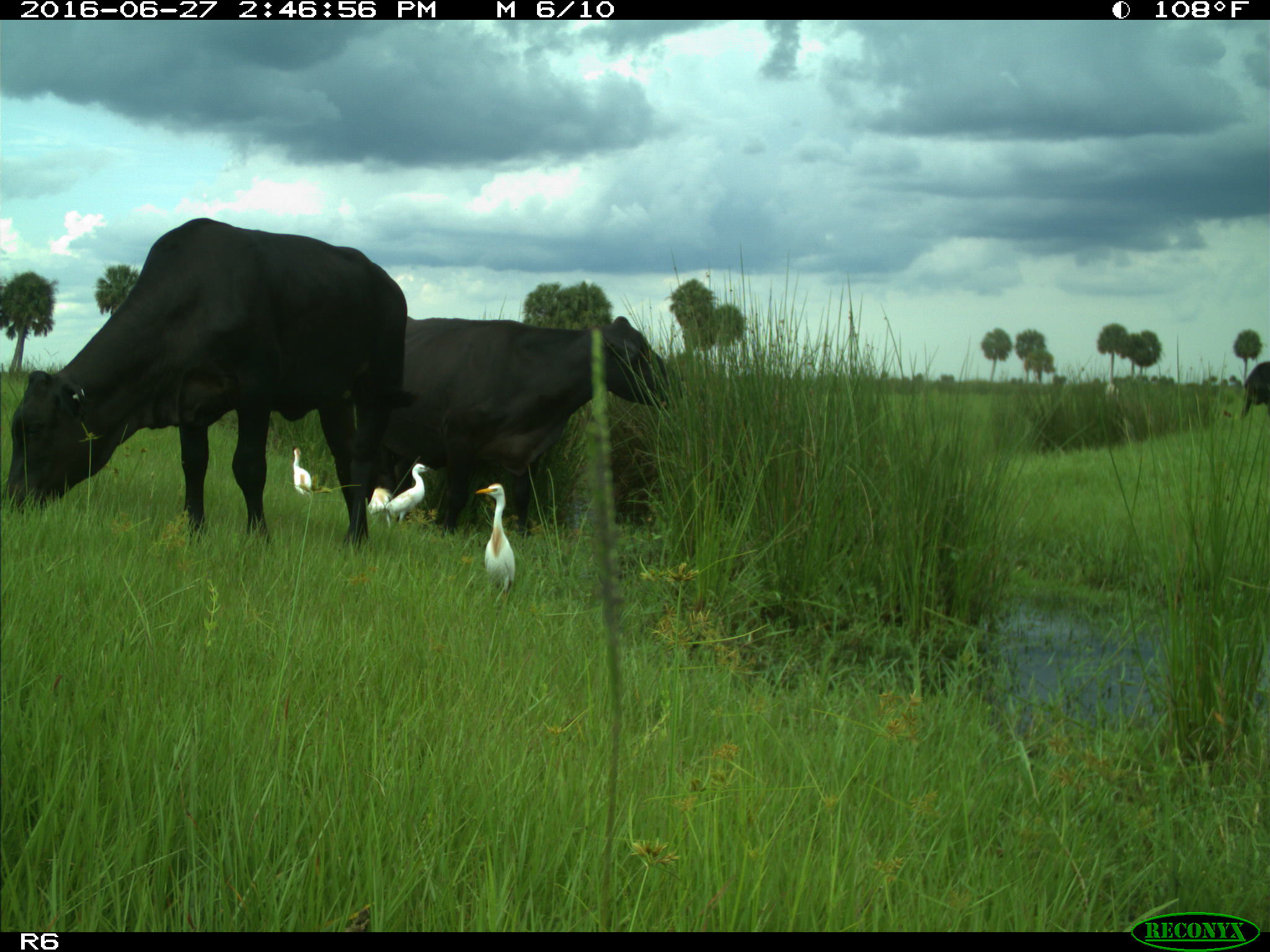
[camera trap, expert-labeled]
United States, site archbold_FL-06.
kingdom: Animalia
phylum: Chordata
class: Mammalia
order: Artiodactyla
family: Bovidae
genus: Bos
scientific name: Bos taurus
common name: domestic cow